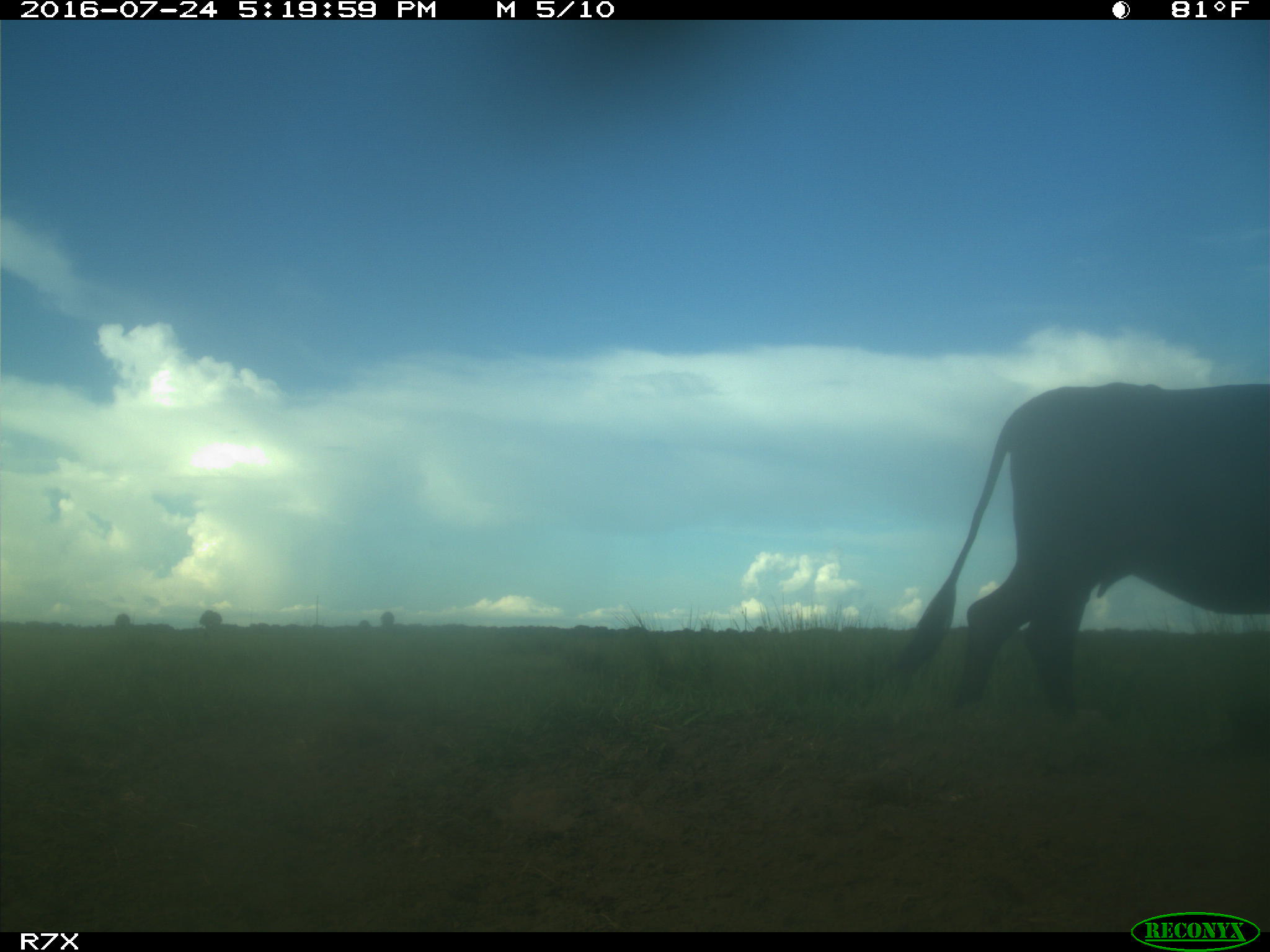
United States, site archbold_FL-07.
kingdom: Animalia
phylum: Chordata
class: Mammalia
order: Artiodactyla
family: Bovidae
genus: Bos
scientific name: Bos taurus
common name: domestic cow